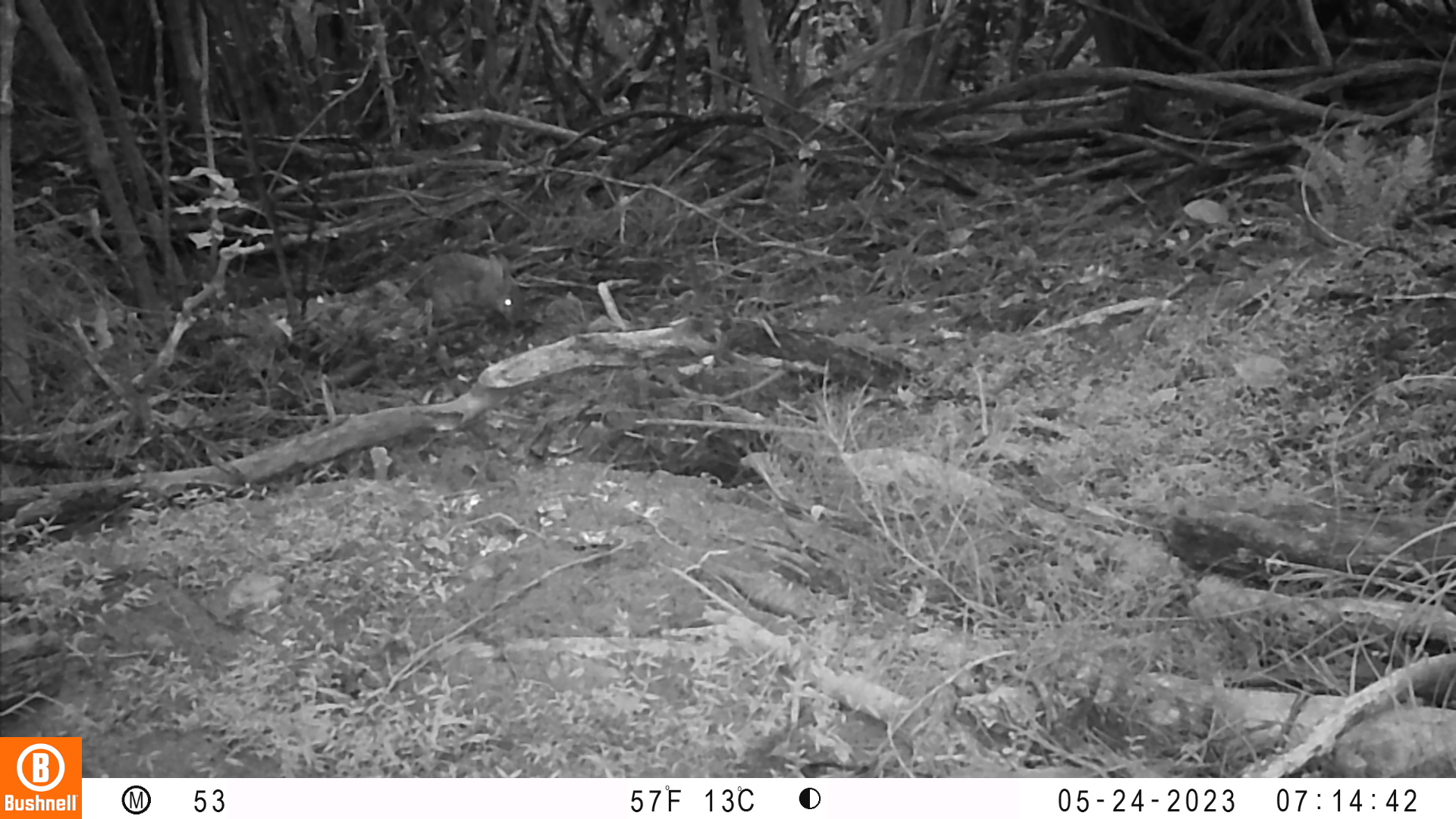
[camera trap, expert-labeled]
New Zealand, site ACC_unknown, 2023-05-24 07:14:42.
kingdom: Animalia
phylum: Chordata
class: Mammalia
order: Lagomorpha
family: Leporidae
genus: Oryctolagus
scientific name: Oryctolagus cuniculus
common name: european rabbit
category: rabbit